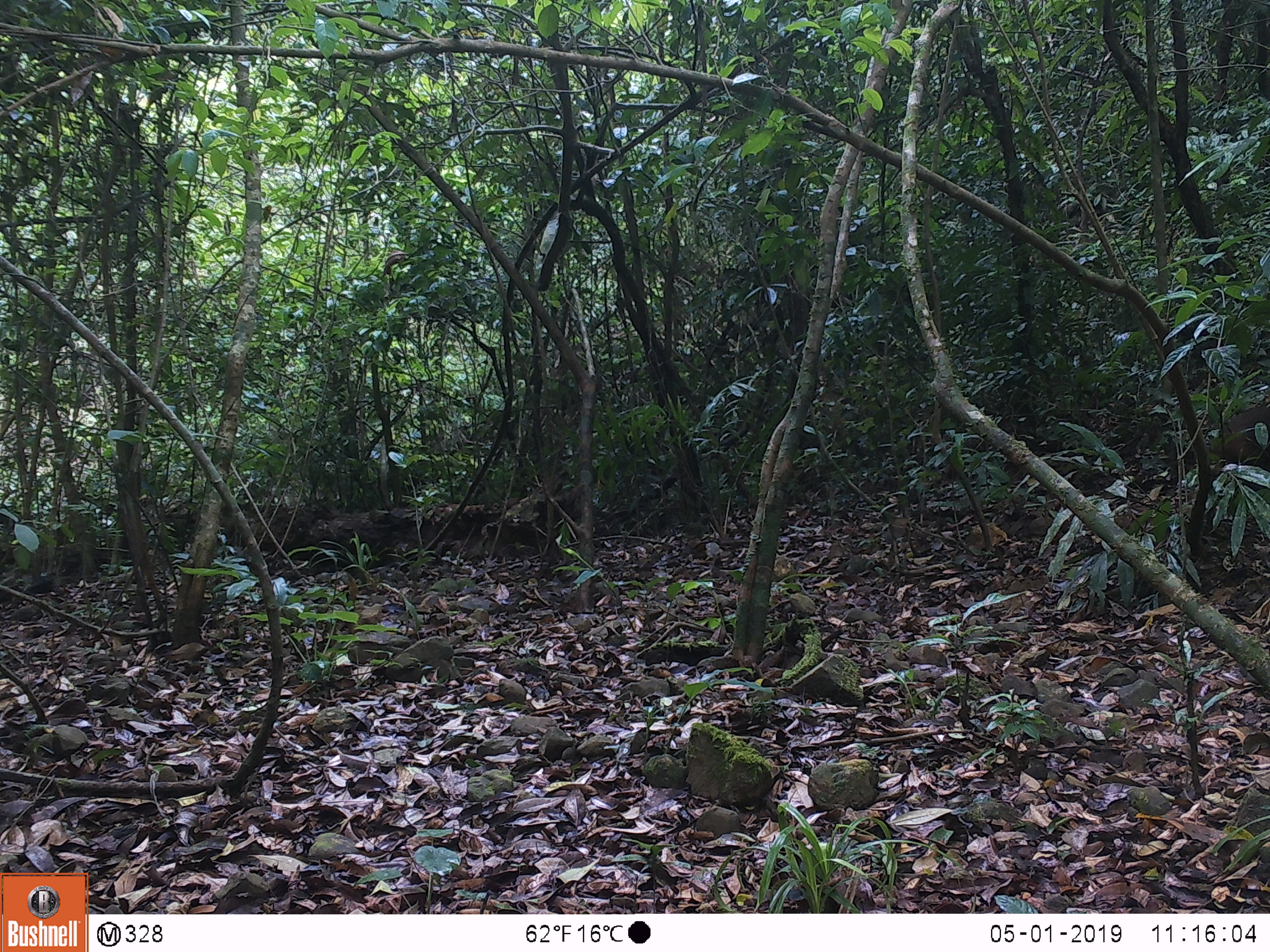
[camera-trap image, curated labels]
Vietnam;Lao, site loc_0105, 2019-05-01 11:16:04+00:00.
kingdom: Animalia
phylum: Chordata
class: Mammalia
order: Primates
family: Cercopithecidae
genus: Macaca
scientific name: Macaca arctoides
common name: stump-tailed macaque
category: stump tailed macaque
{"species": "stump tailed macaque (stump-tailed macaque) (Macaca arctoides)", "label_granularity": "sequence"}